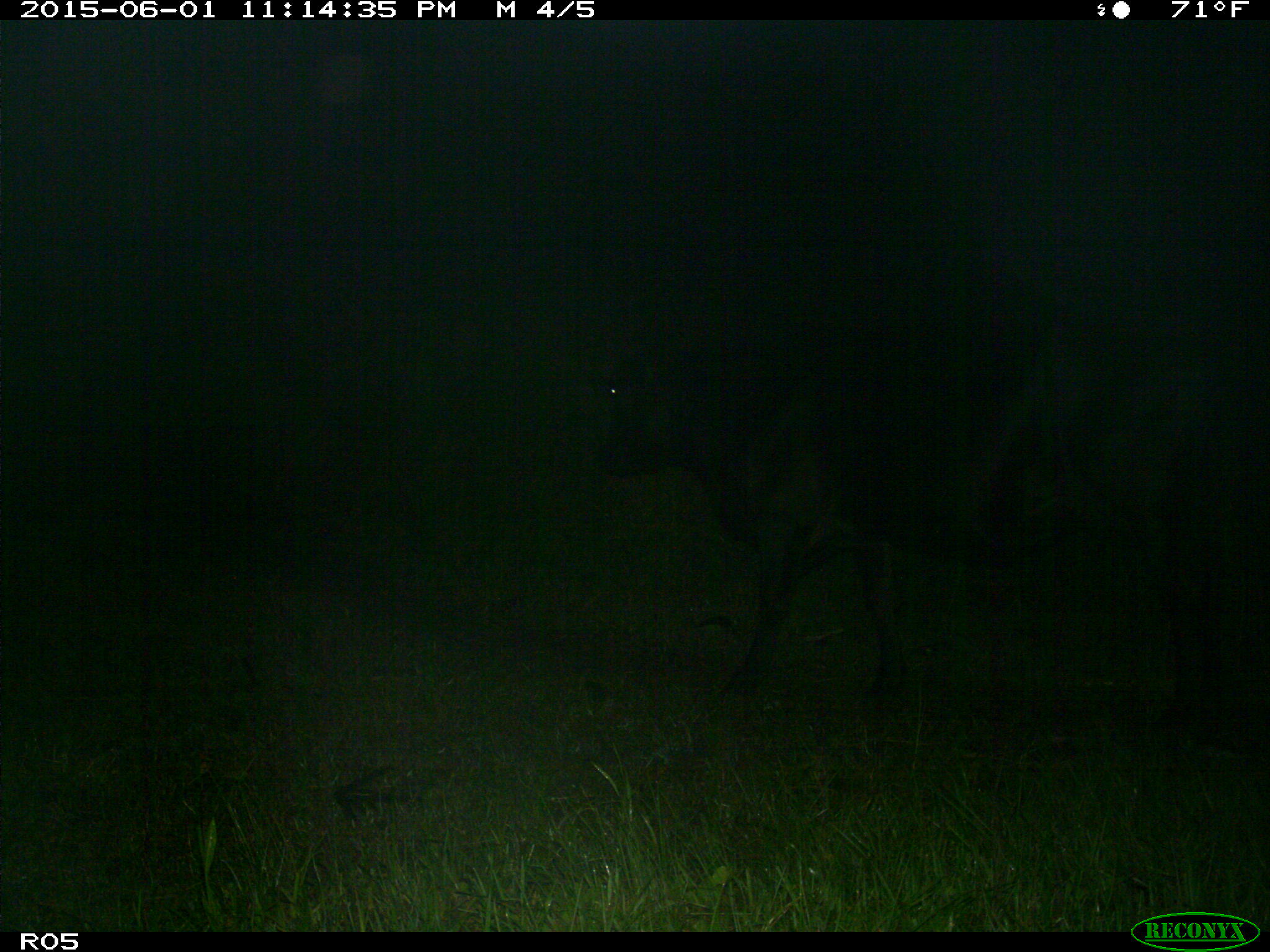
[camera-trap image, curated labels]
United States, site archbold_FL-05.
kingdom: Animalia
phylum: Chordata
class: Mammalia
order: Artiodactyla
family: Bovidae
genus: Bos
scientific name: Bos taurus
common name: domestic cow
Bos taurus (domestic cow).